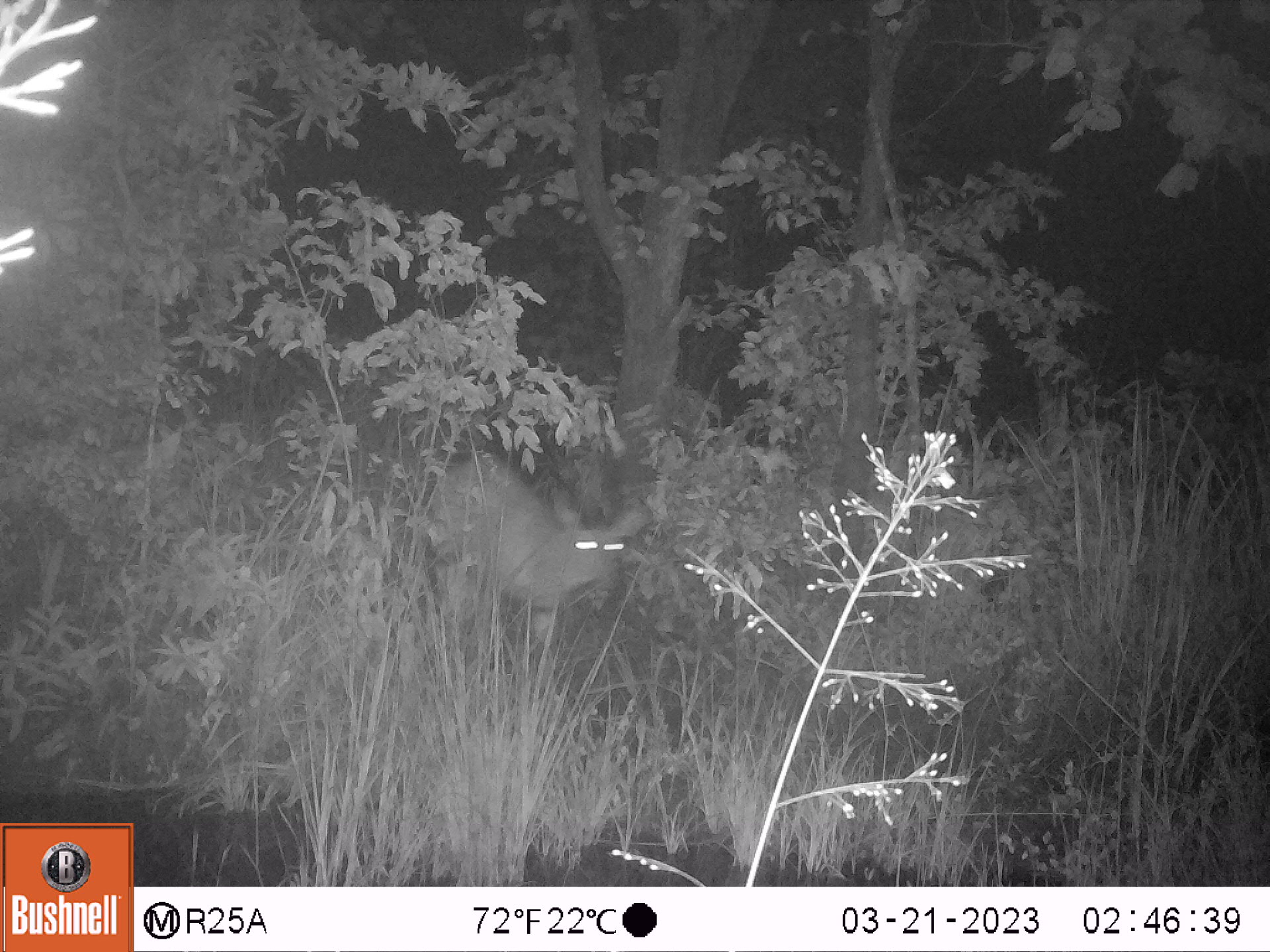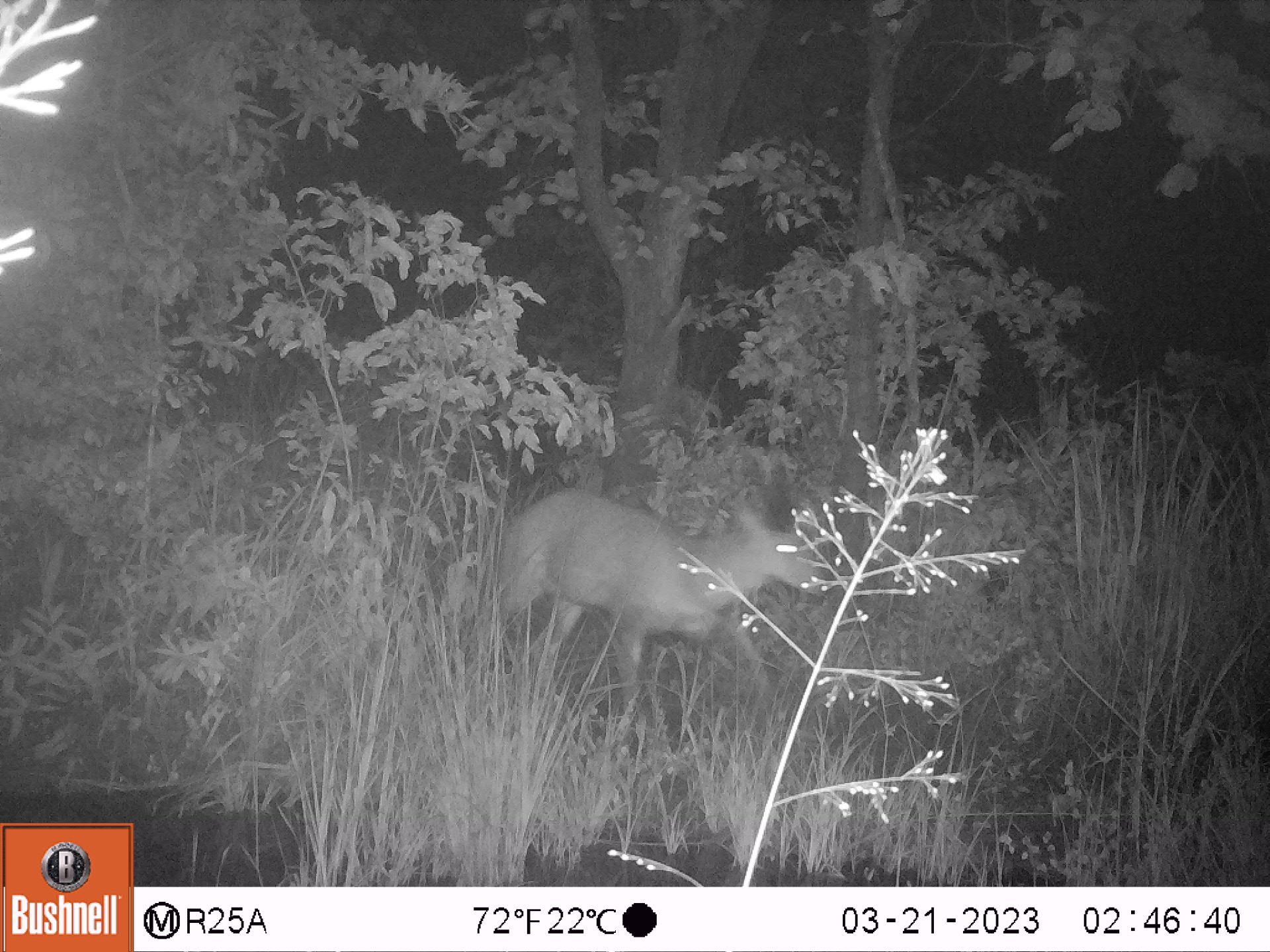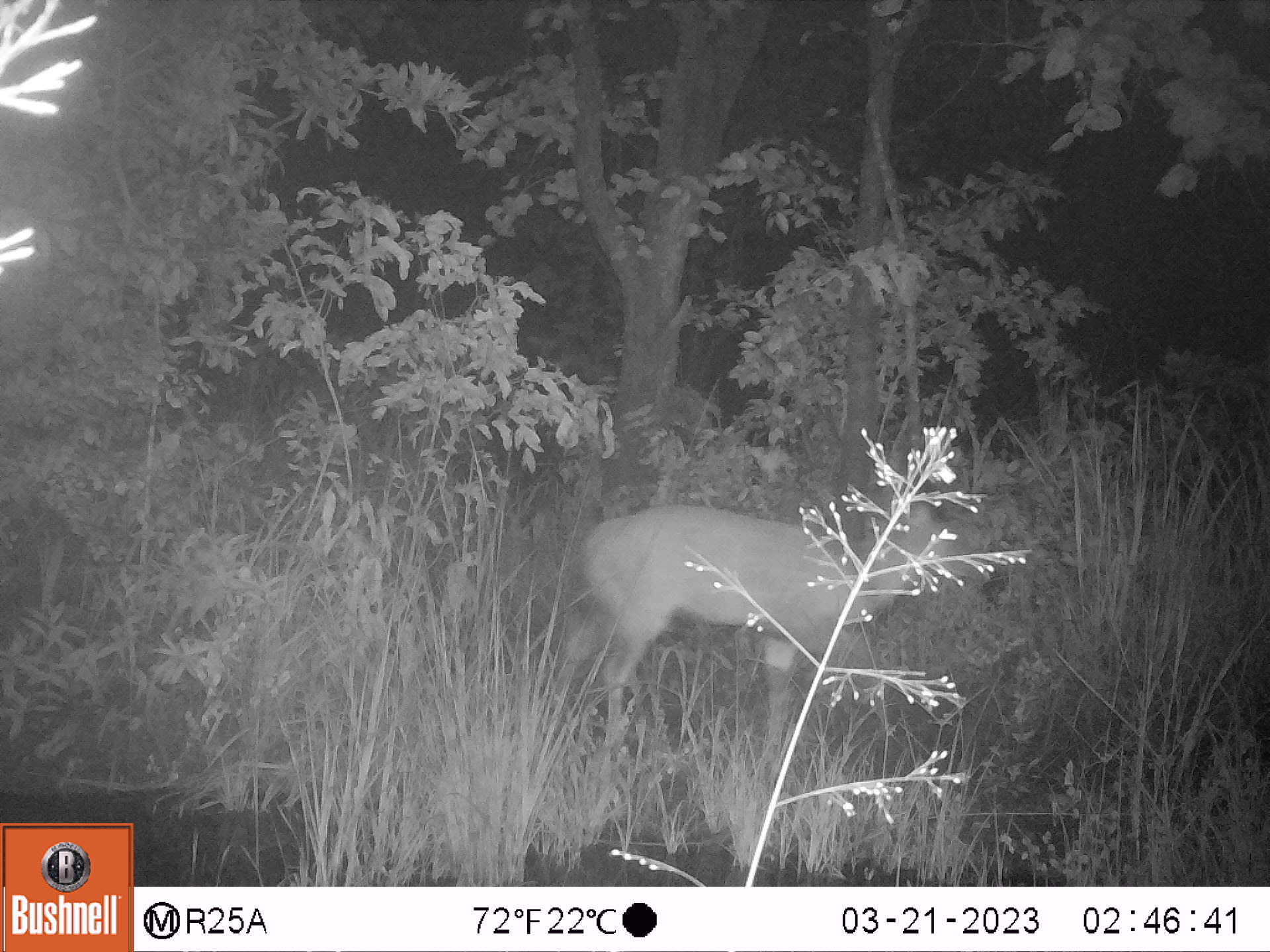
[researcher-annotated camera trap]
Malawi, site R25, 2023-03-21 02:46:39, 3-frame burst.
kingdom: Animalia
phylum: Chordata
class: Mammalia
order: Artiodactyla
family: Bovidae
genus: Tragelaphus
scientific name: Tragelaphus sylvaticus sylvaticus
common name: cape bushbuck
Cape bushbuck (Tragelaphus sylvaticus sylvaticus), count 1.